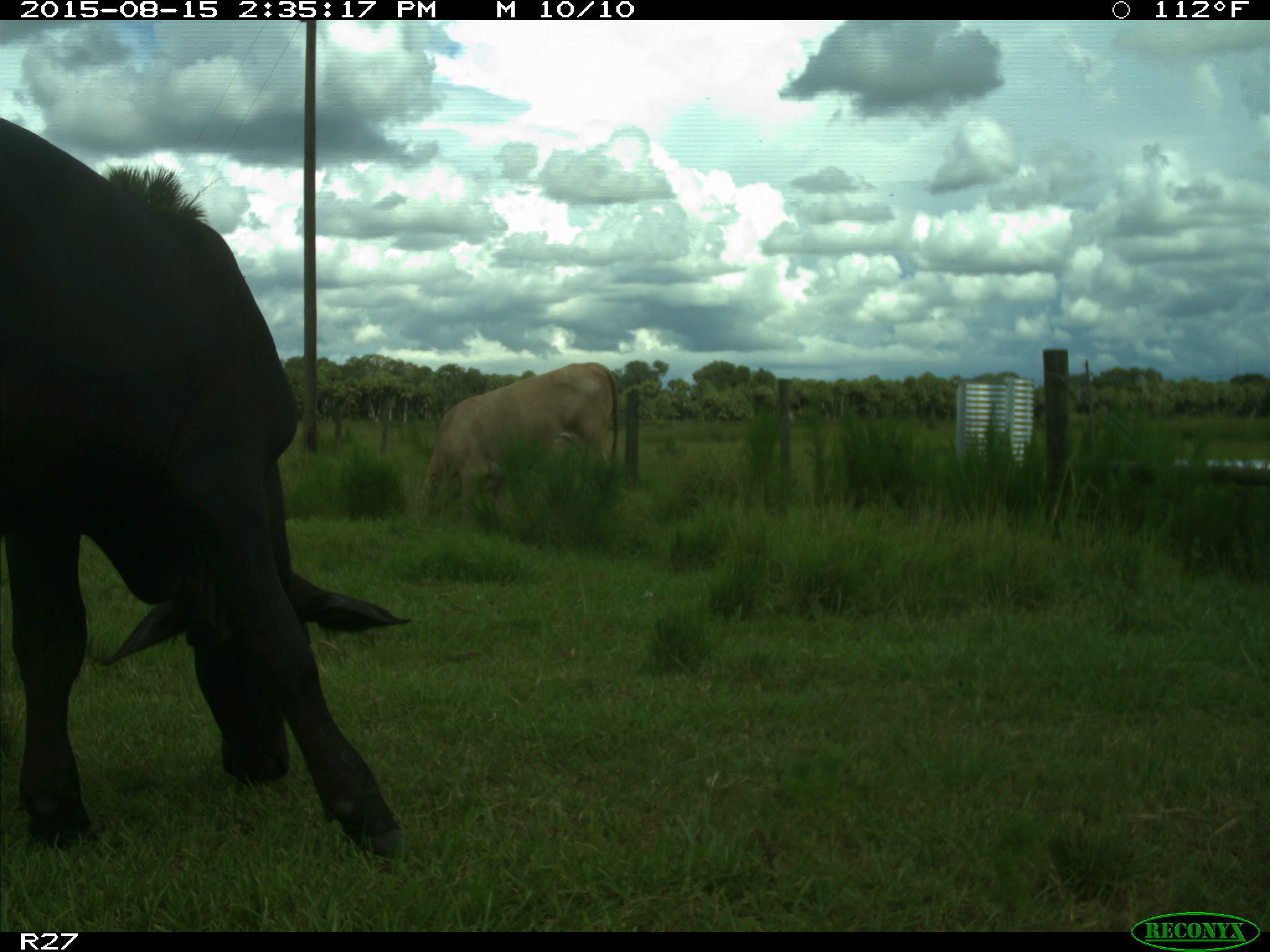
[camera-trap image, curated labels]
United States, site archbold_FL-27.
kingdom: Animalia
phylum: Chordata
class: Mammalia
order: Artiodactyla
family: Bovidae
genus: Bos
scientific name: Bos taurus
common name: domestic cow